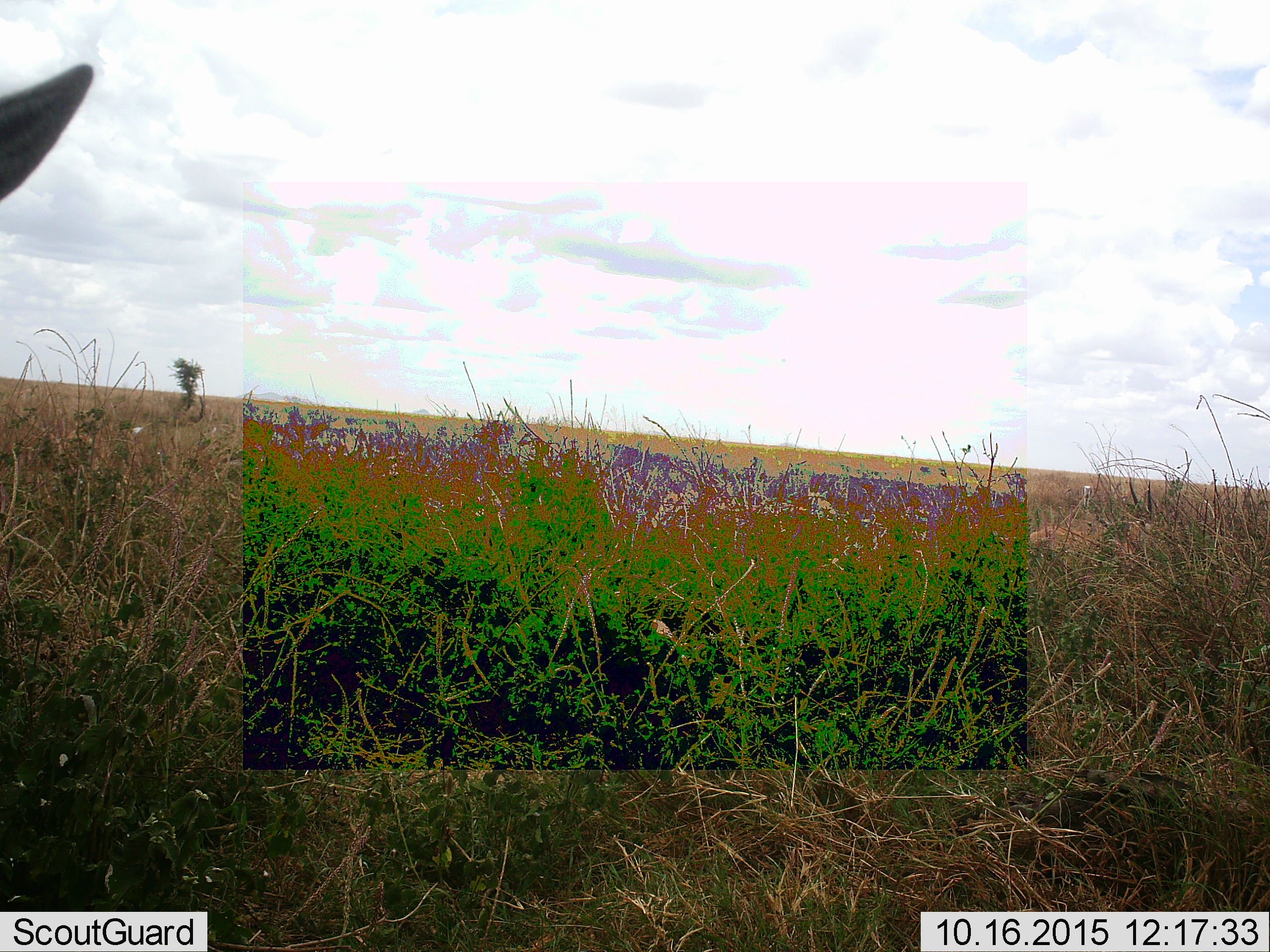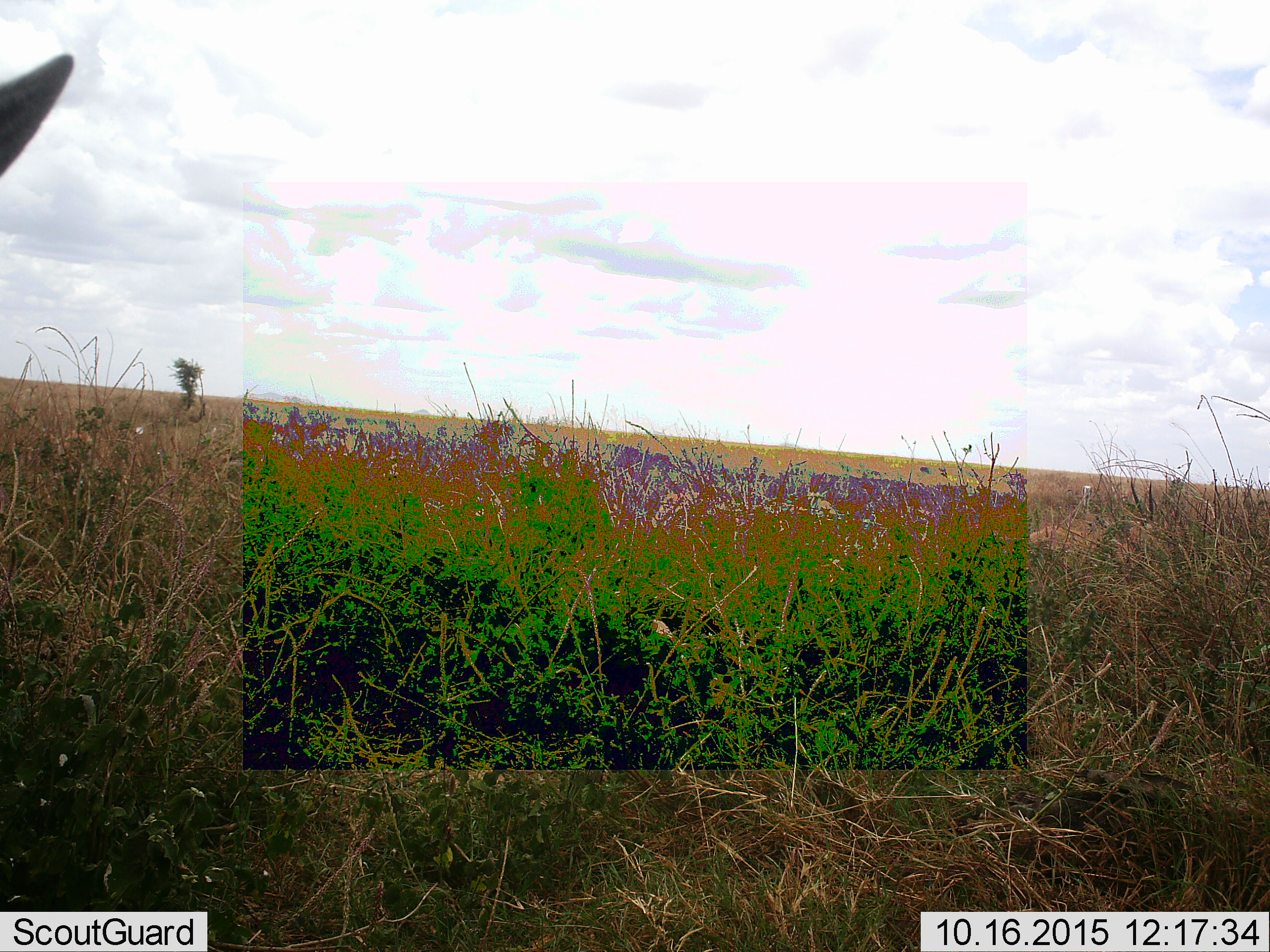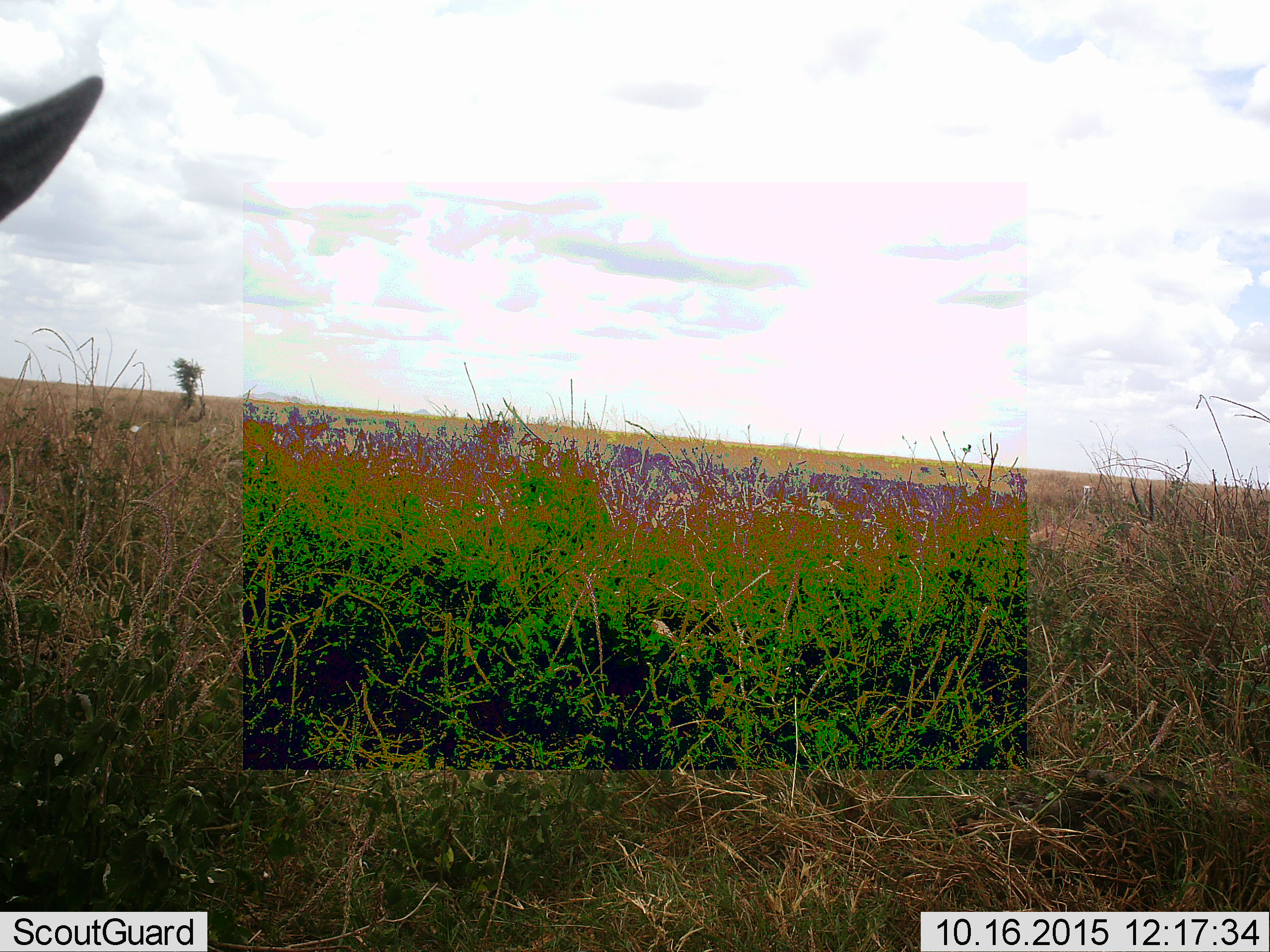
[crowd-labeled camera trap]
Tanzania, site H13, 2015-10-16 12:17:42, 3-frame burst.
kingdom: Animalia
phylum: Chordata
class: Mammalia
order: Artiodactyla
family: Bovidae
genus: Eudorcas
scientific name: Eudorcas thomsonii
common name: thomson's gazelle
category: gazellethomsons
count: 1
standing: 100%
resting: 0%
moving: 0%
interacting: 0%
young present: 0%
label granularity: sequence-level